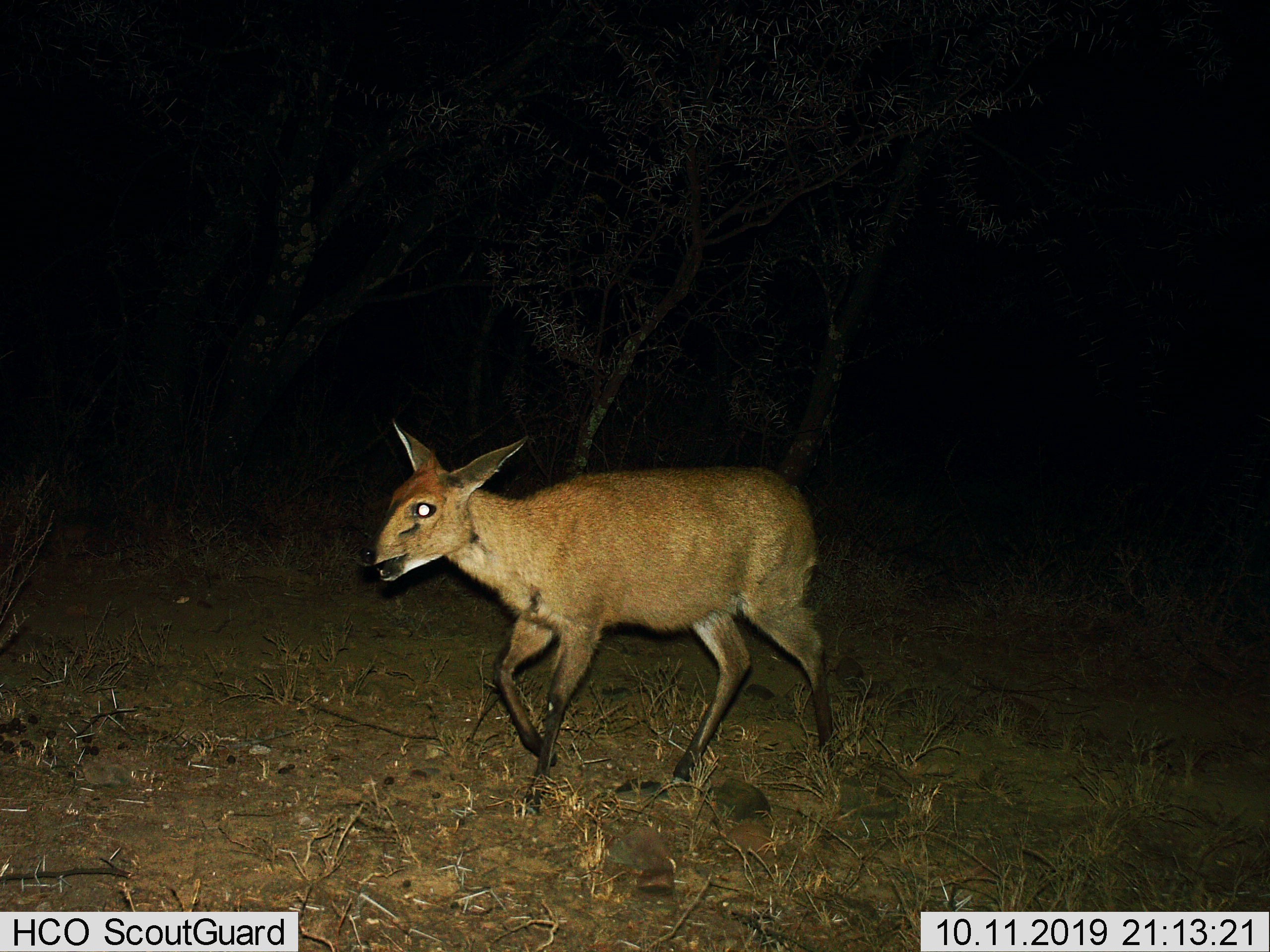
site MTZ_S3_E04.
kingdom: Animalia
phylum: Chordata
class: Mammalia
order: Artiodactyla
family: Bovidae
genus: Sylvicapra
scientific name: Sylvicapra grimmia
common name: common duiker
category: duikercommongrey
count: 1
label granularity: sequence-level